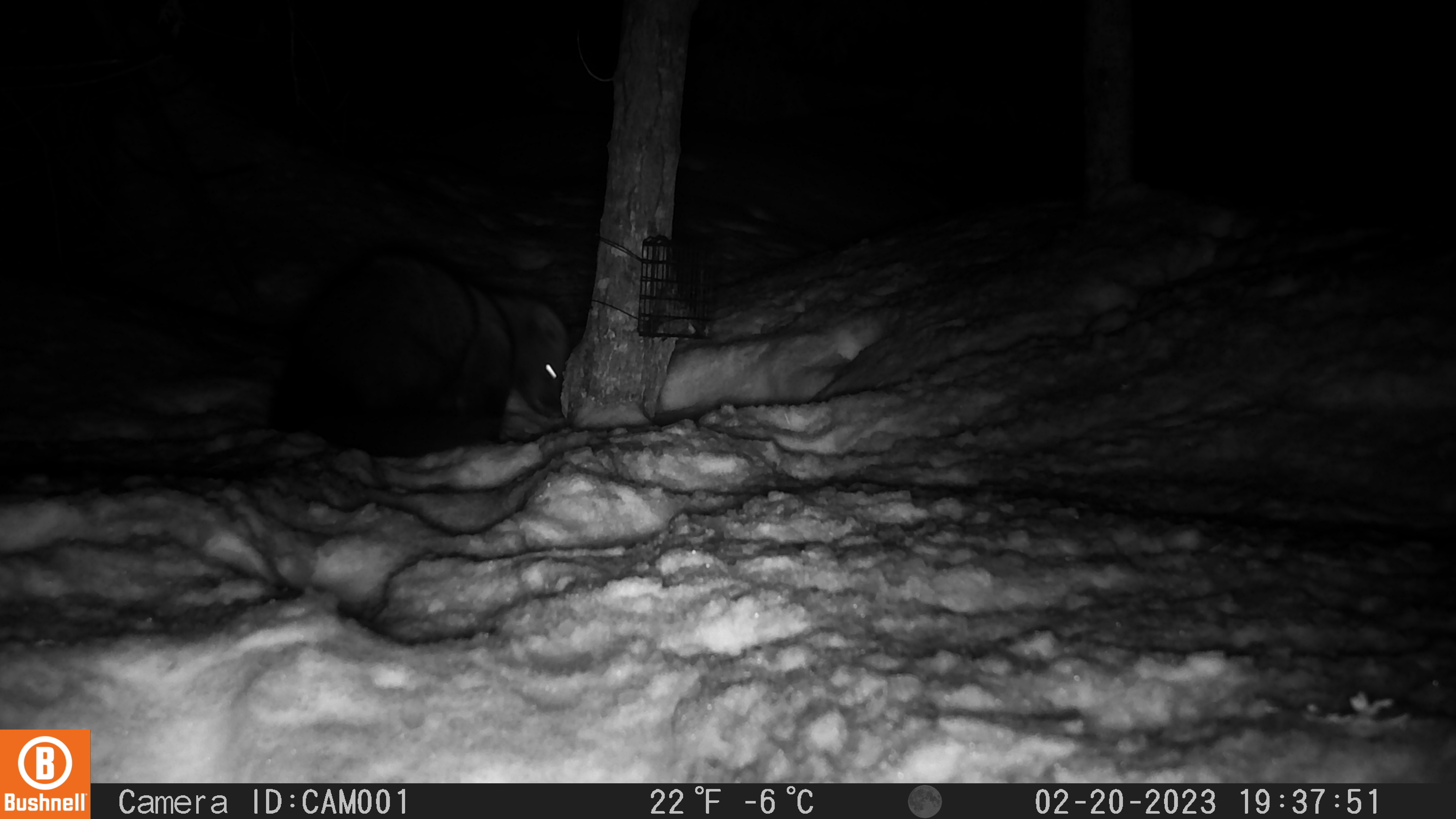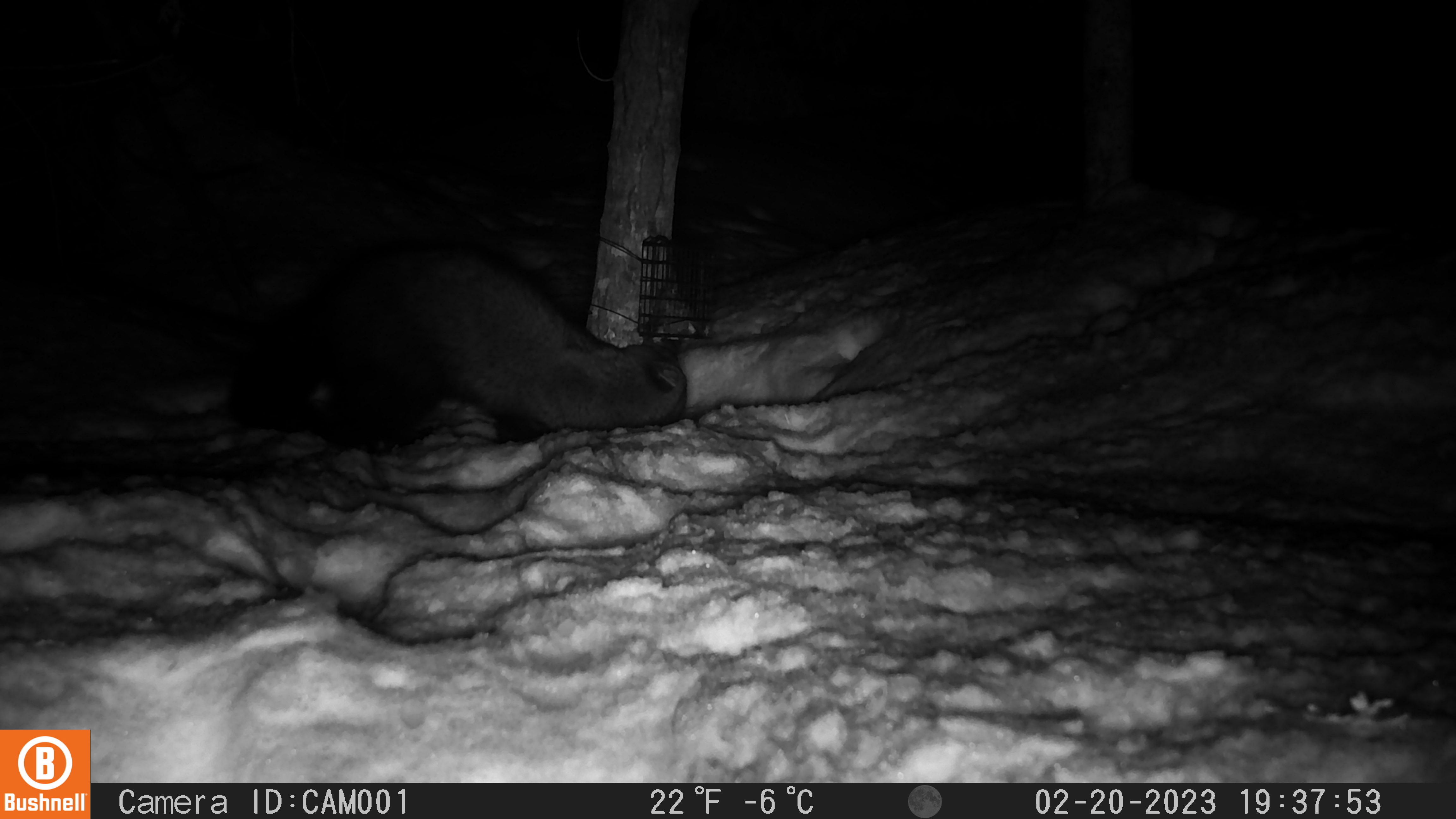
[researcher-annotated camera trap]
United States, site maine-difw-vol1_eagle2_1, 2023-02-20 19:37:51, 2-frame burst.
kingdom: Animalia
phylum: Chordata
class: Mammalia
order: Carnivora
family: Mustelidae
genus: Pekania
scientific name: Pekania pennanti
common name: fisher